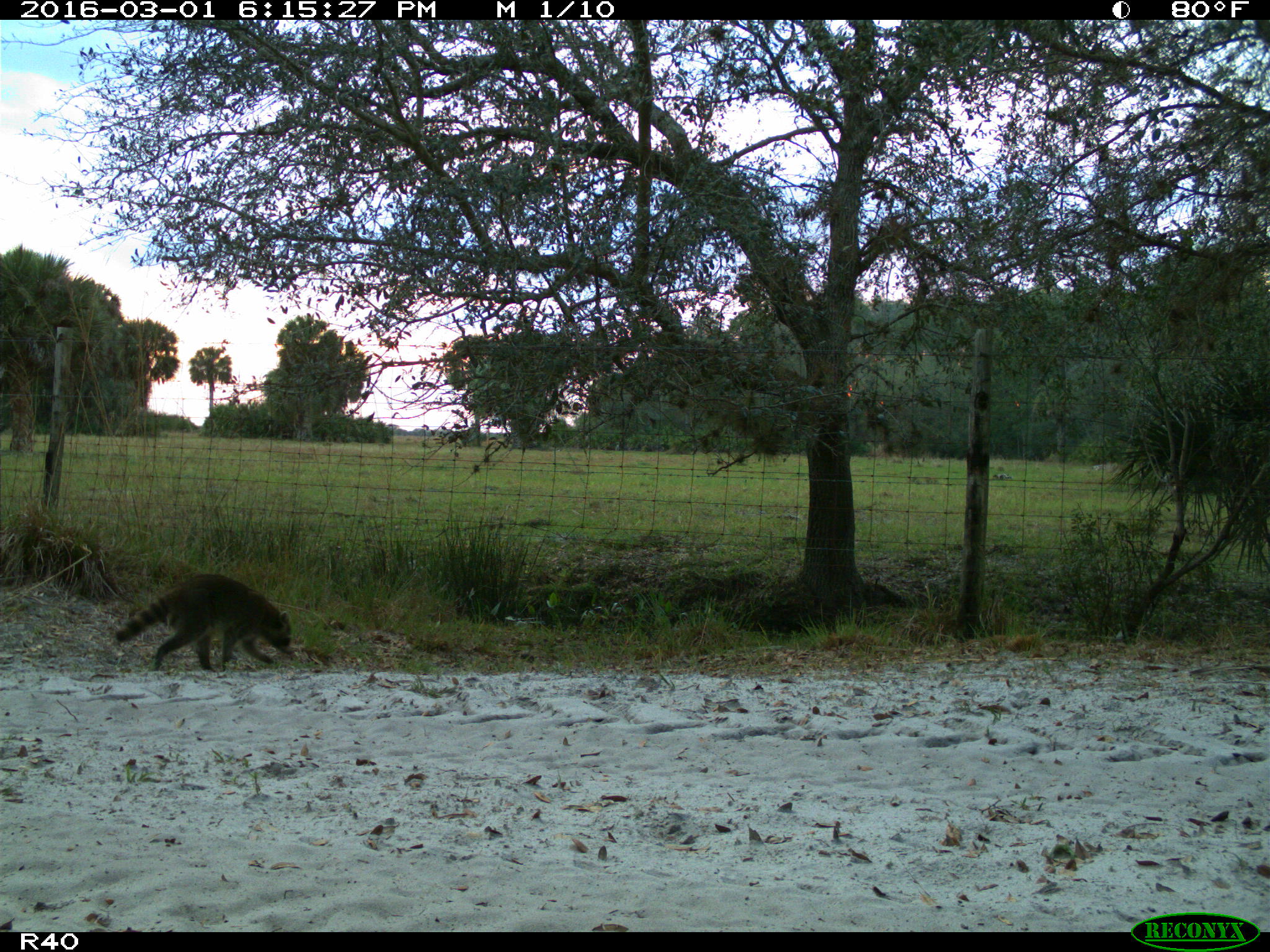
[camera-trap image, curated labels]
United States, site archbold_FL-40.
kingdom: Animalia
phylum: Chordata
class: Mammalia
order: Carnivora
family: Procyonidae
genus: Procyon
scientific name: Procyon lotor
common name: common raccoon